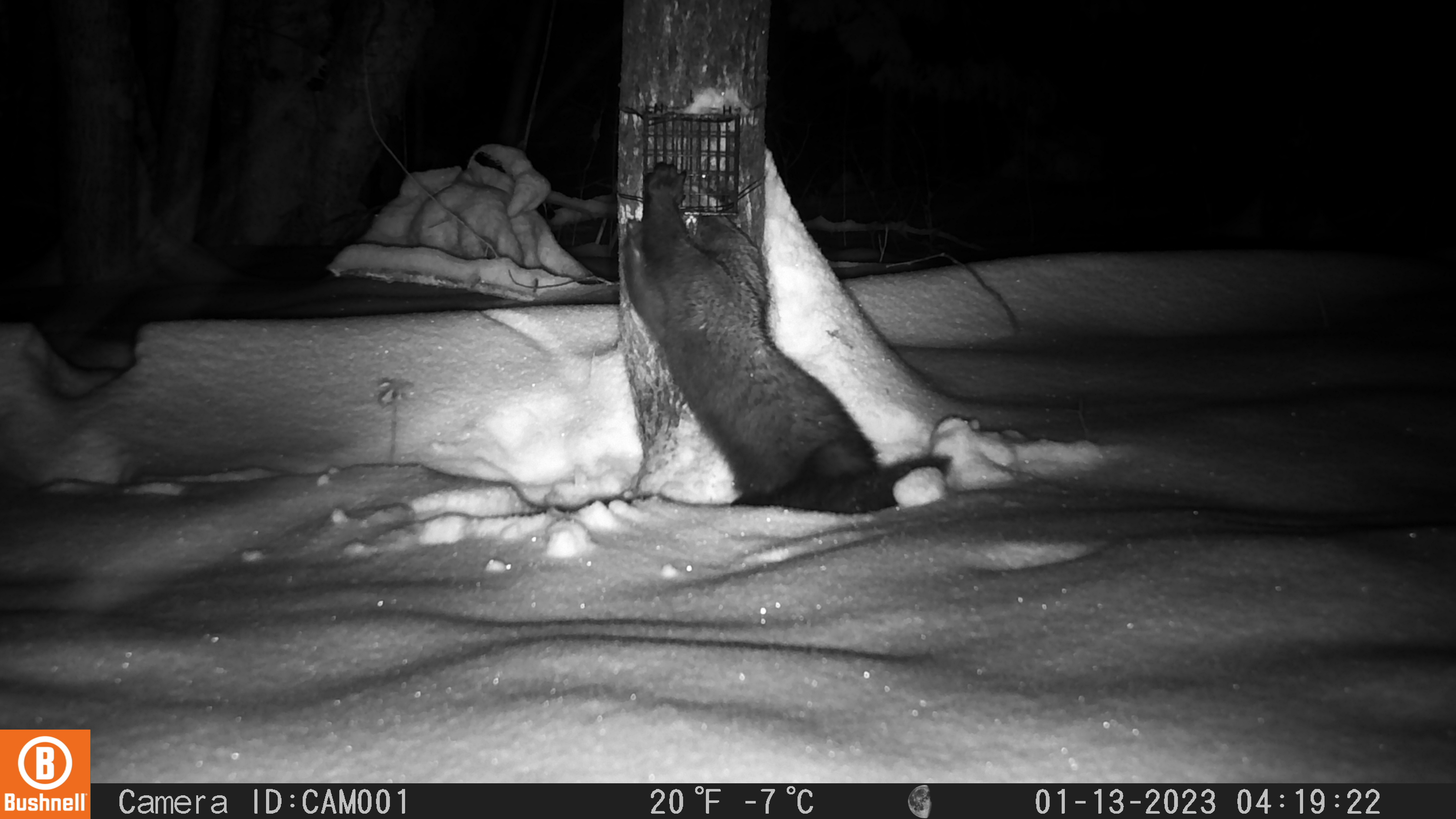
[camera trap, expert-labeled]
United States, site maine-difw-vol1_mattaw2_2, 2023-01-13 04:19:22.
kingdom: Animalia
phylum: Chordata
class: Mammalia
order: Carnivora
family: Mustelidae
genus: Pekania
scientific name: Pekania pennanti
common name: fisher